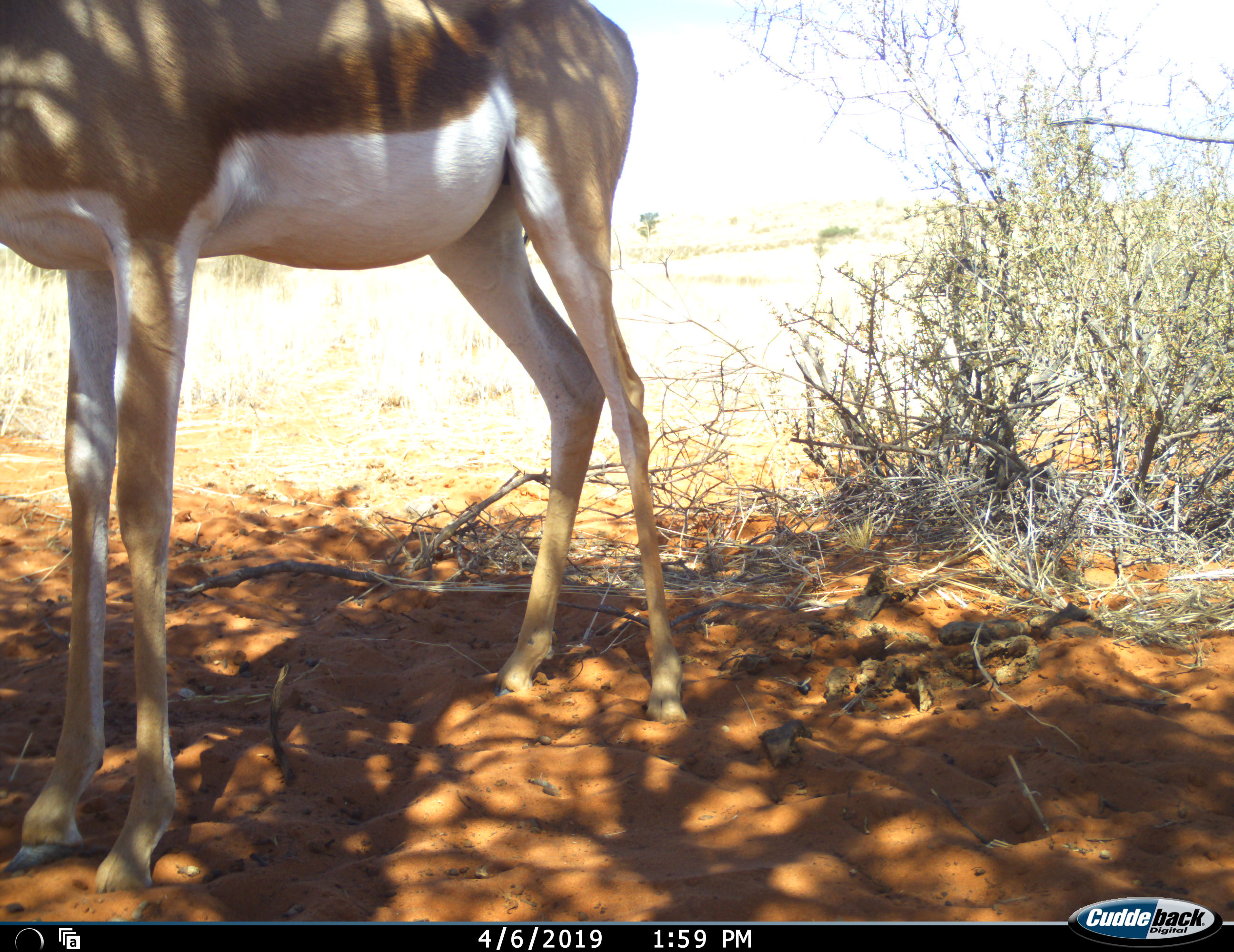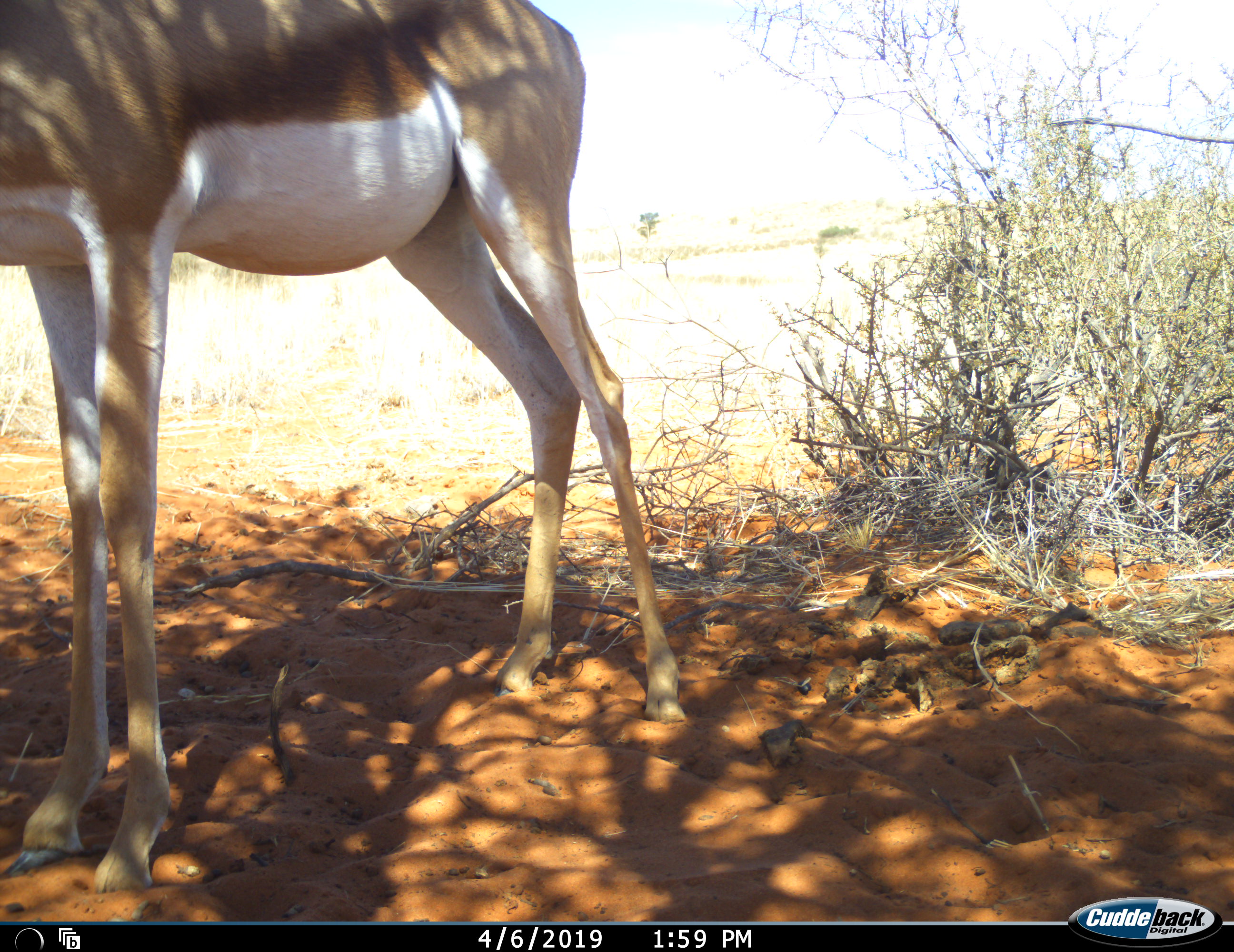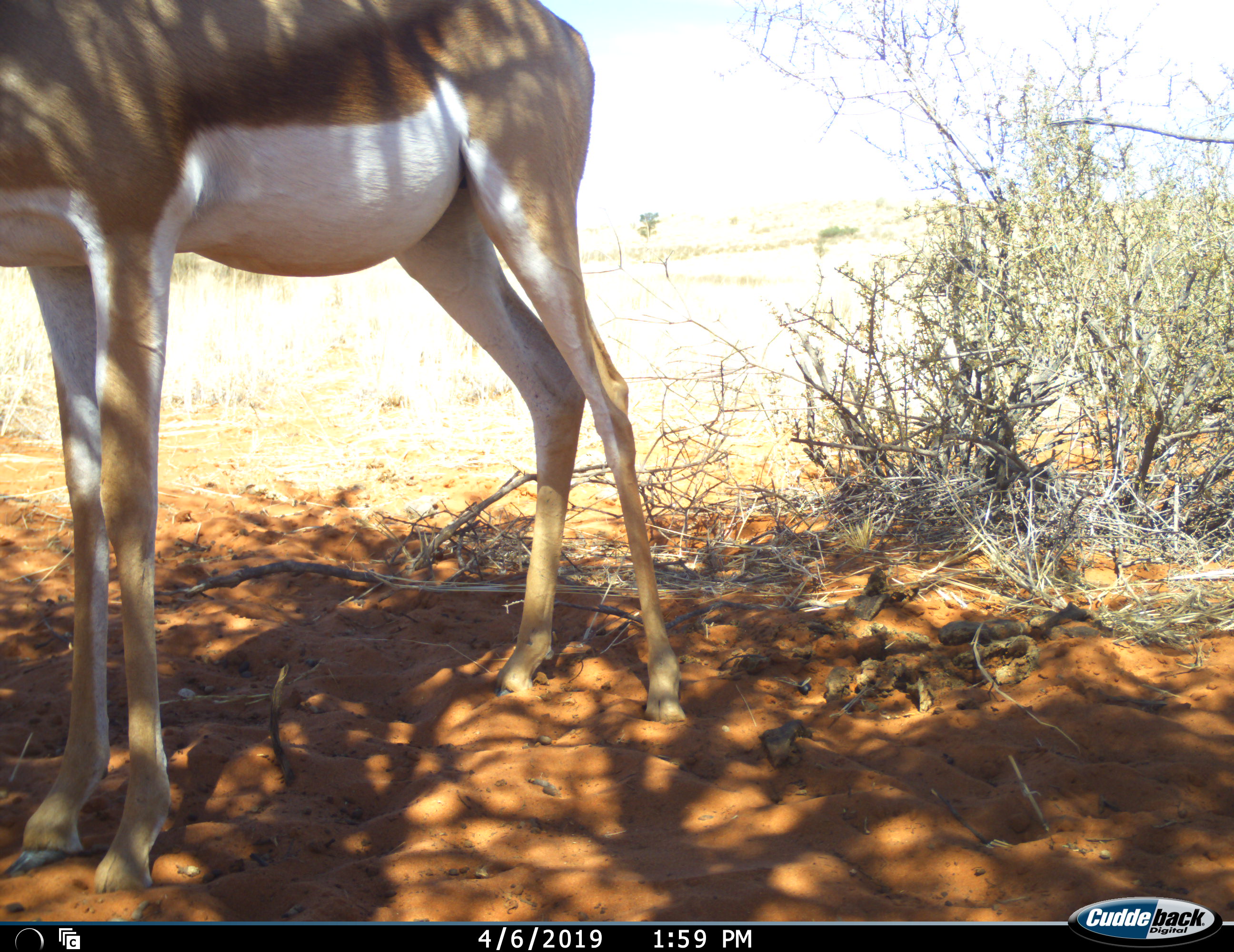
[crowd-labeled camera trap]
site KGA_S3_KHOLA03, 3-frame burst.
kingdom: Animalia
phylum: Chordata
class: Mammalia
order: Artiodactyla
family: Bovidae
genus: Antidorcas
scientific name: Antidorcas marsupialis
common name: springbok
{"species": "springbok (Antidorcas marsupialis)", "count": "1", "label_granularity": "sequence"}